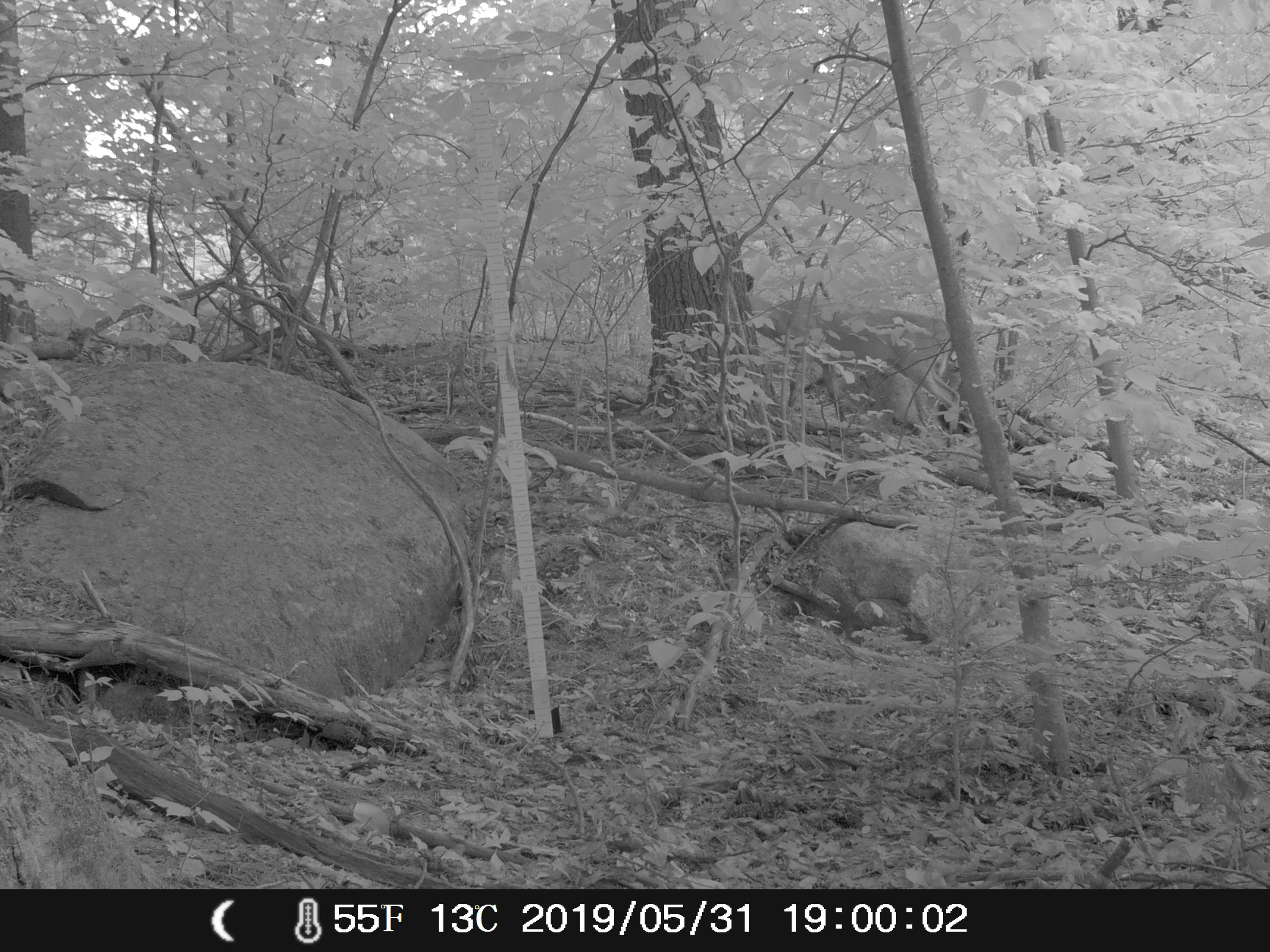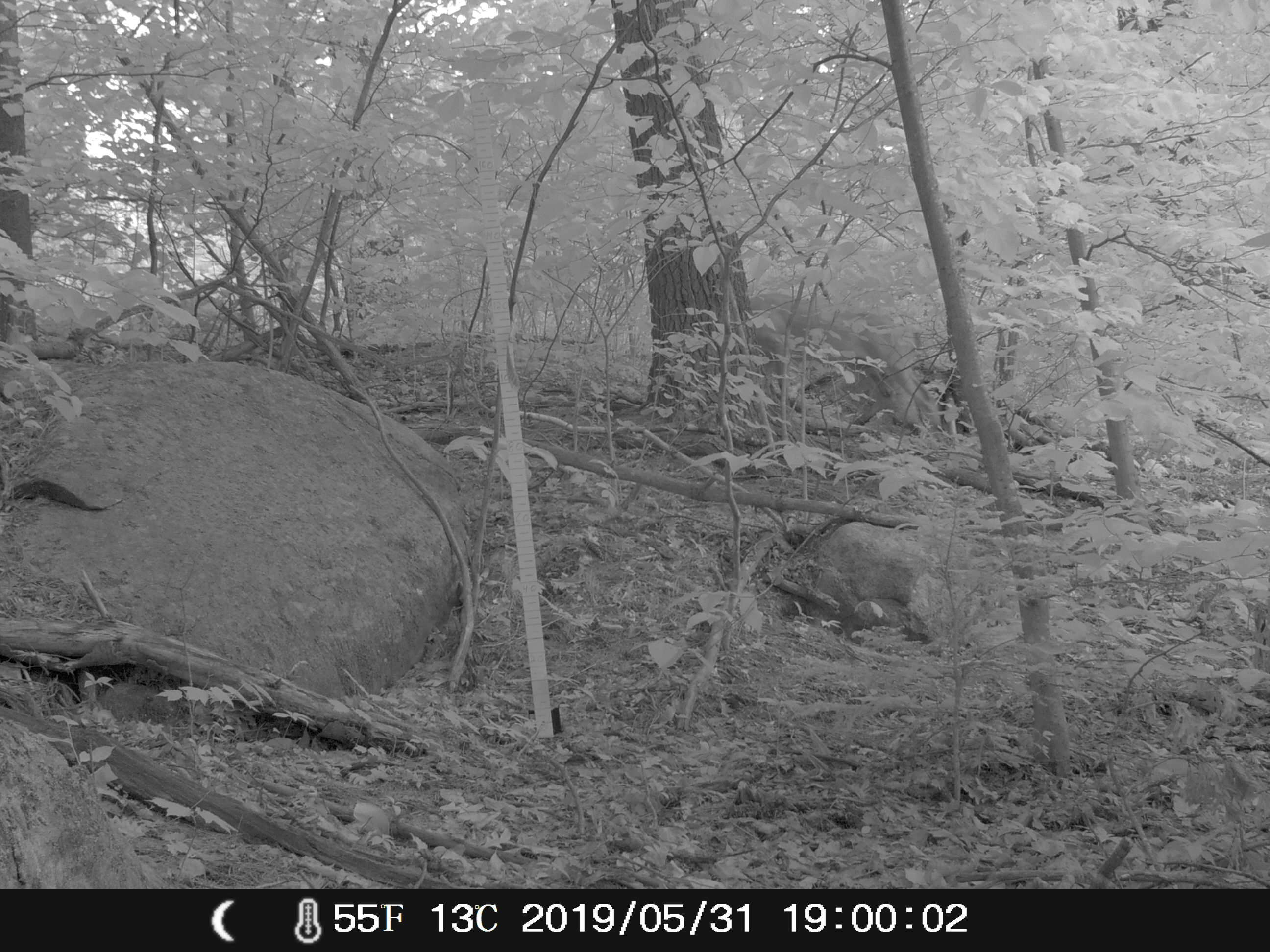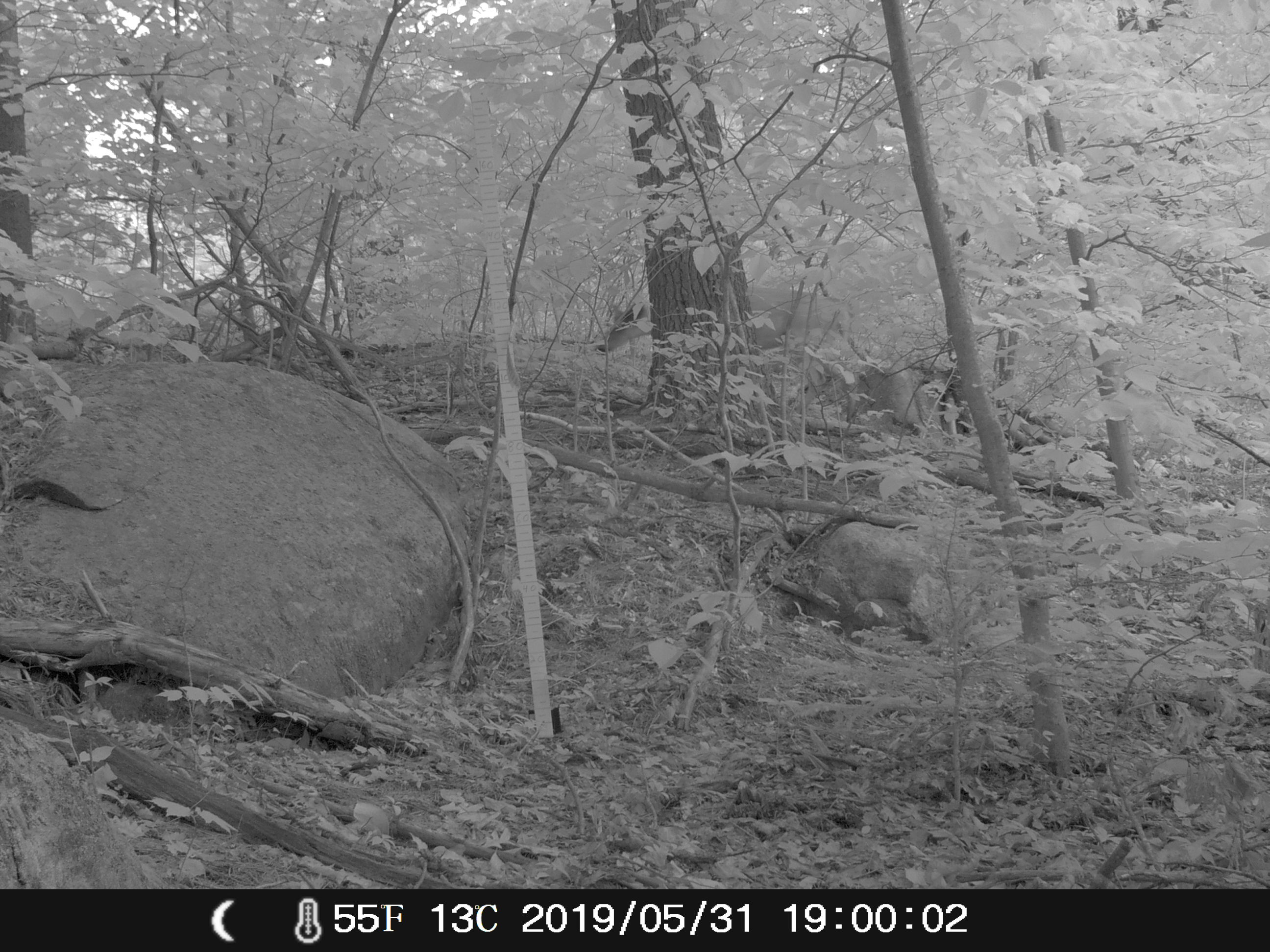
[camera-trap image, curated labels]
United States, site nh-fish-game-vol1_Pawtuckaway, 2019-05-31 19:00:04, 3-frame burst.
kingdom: Animalia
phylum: Chordata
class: Mammalia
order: Artiodactyla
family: Cervidae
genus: Odocoileus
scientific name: Odocoileus virginianus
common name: white-tailed deer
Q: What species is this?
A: White-tailed deer (Odocoileus virginianus).